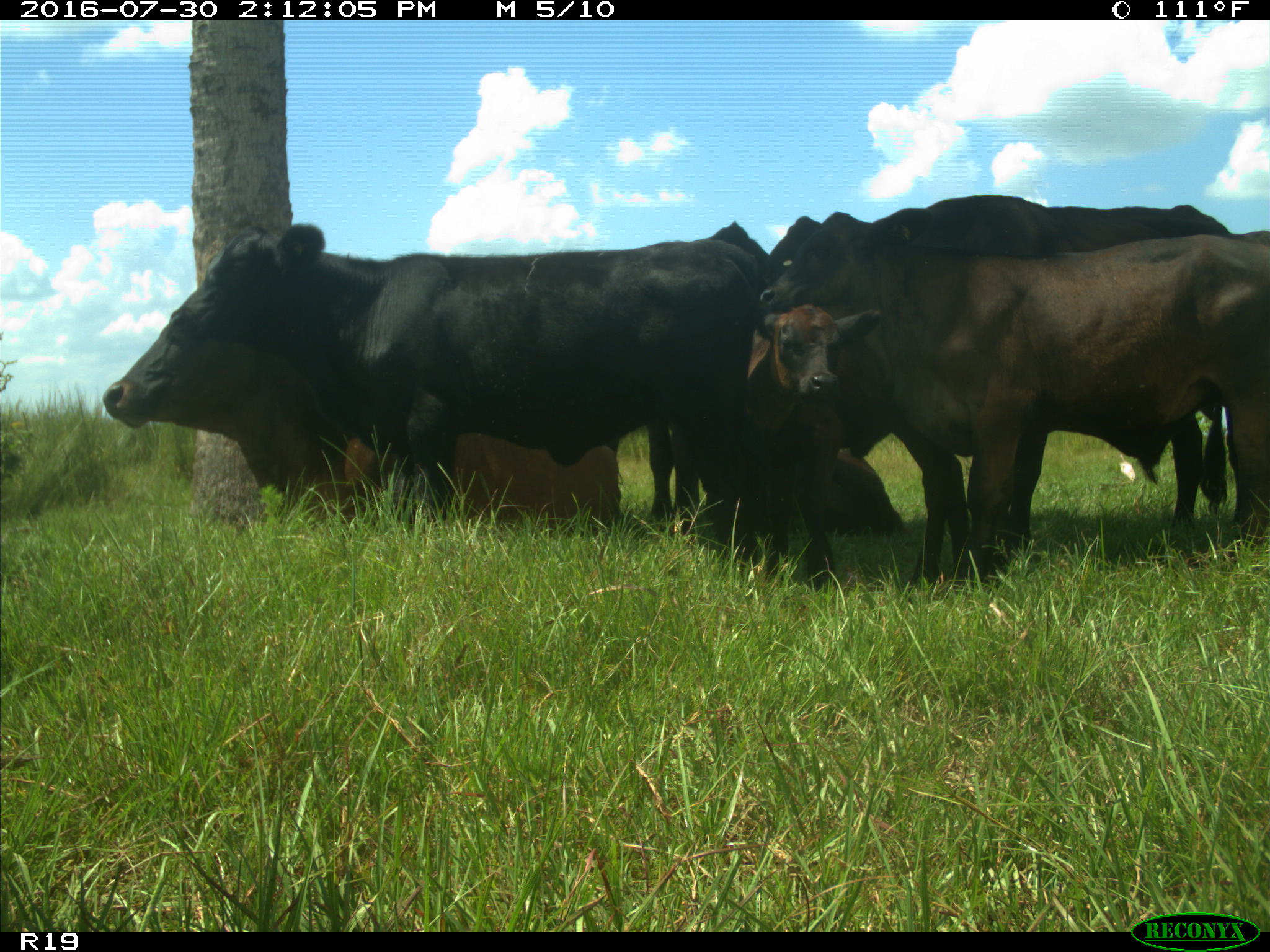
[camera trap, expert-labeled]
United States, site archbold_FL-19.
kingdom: Animalia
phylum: Chordata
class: Mammalia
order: Artiodactyla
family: Bovidae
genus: Bos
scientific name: Bos taurus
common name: domestic cow